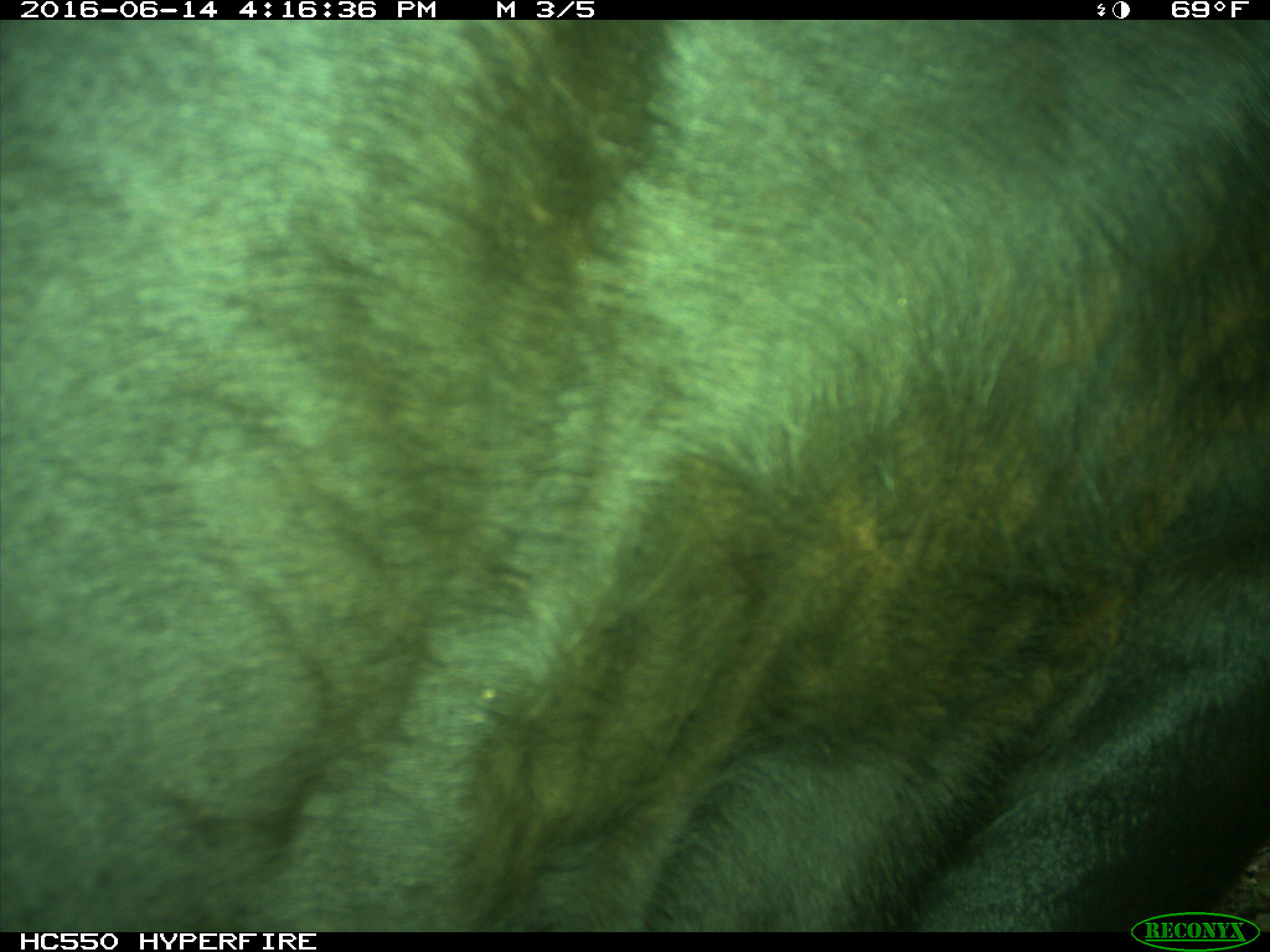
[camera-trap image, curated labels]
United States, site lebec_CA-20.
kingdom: Animalia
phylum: Chordata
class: Mammalia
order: Artiodactyla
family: Bovidae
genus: Bos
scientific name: Bos taurus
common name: domestic cow